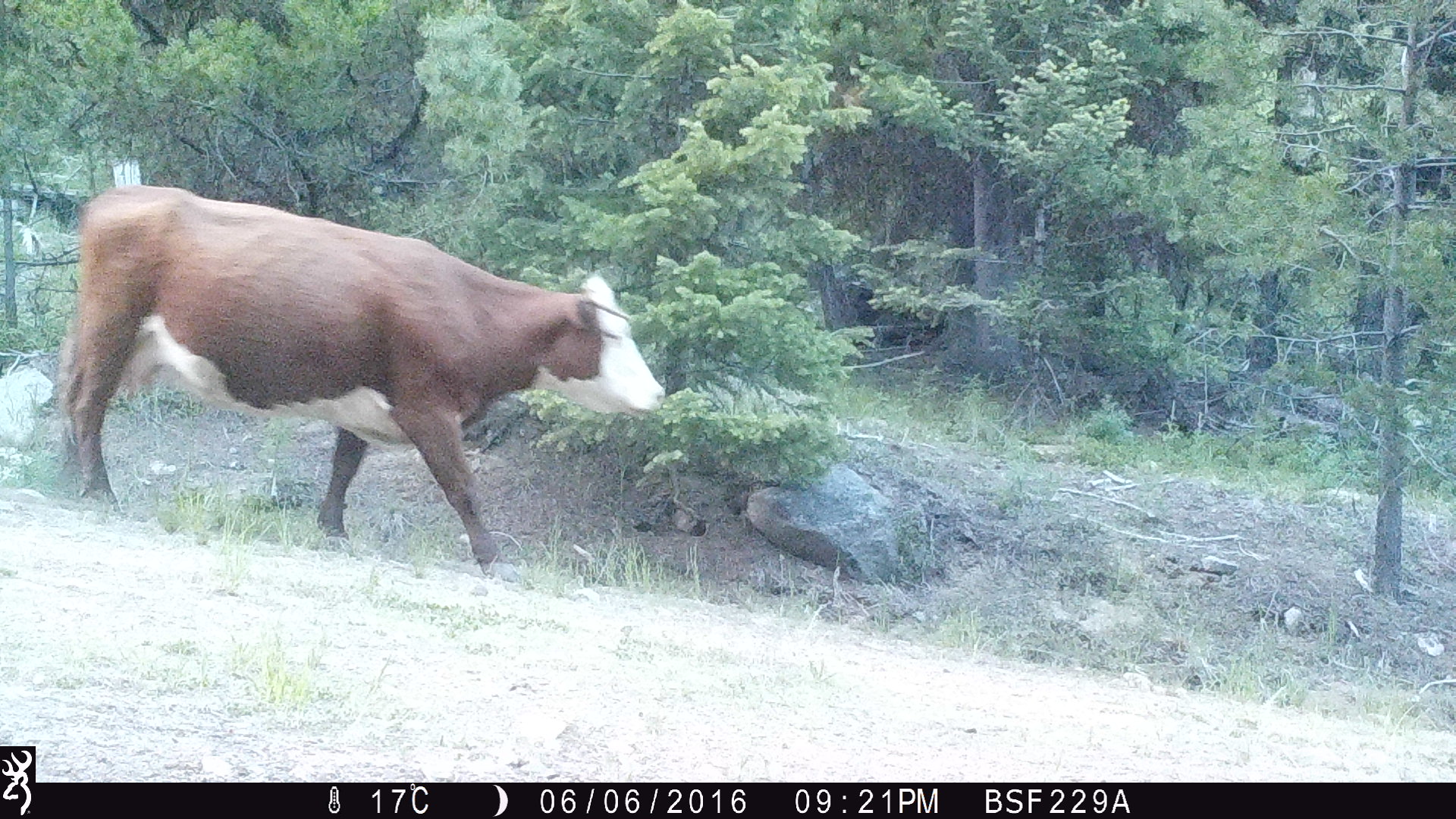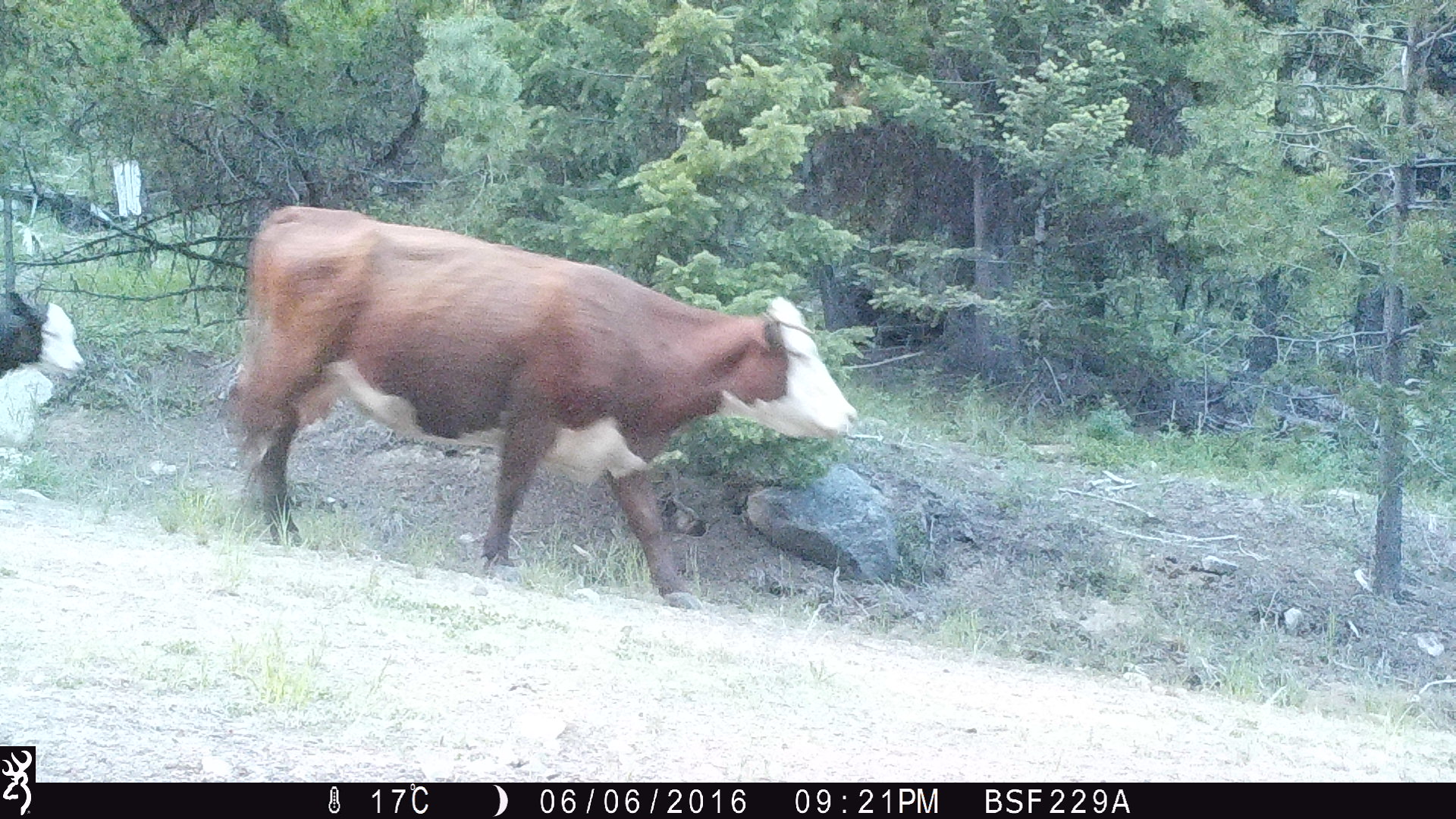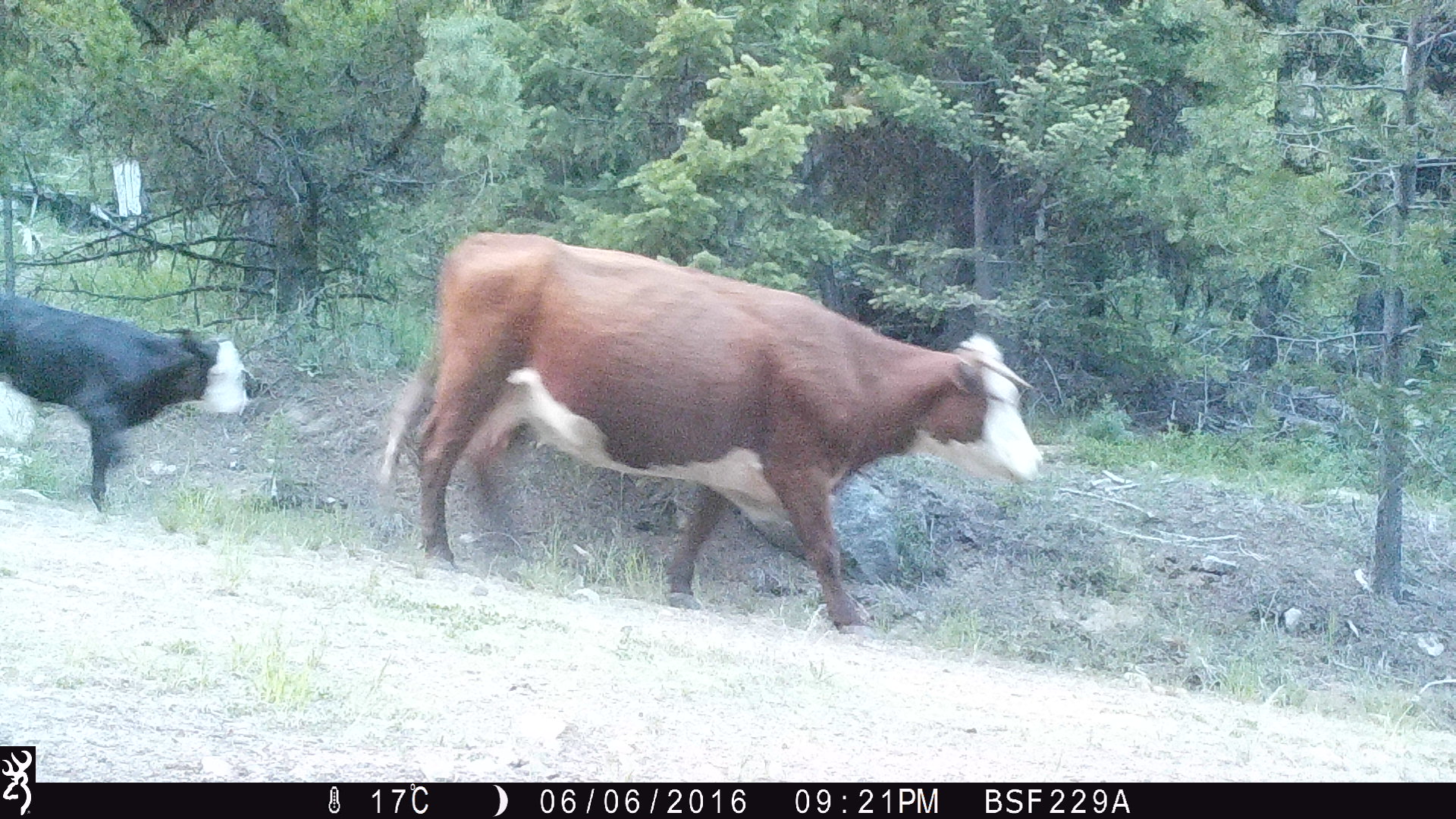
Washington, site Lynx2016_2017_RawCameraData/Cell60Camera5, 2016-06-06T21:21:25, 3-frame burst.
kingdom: Animalia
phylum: Chordata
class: Mammalia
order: Artiodactyla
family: Bovidae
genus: Bos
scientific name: Bos taurus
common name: domestic cattle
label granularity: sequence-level